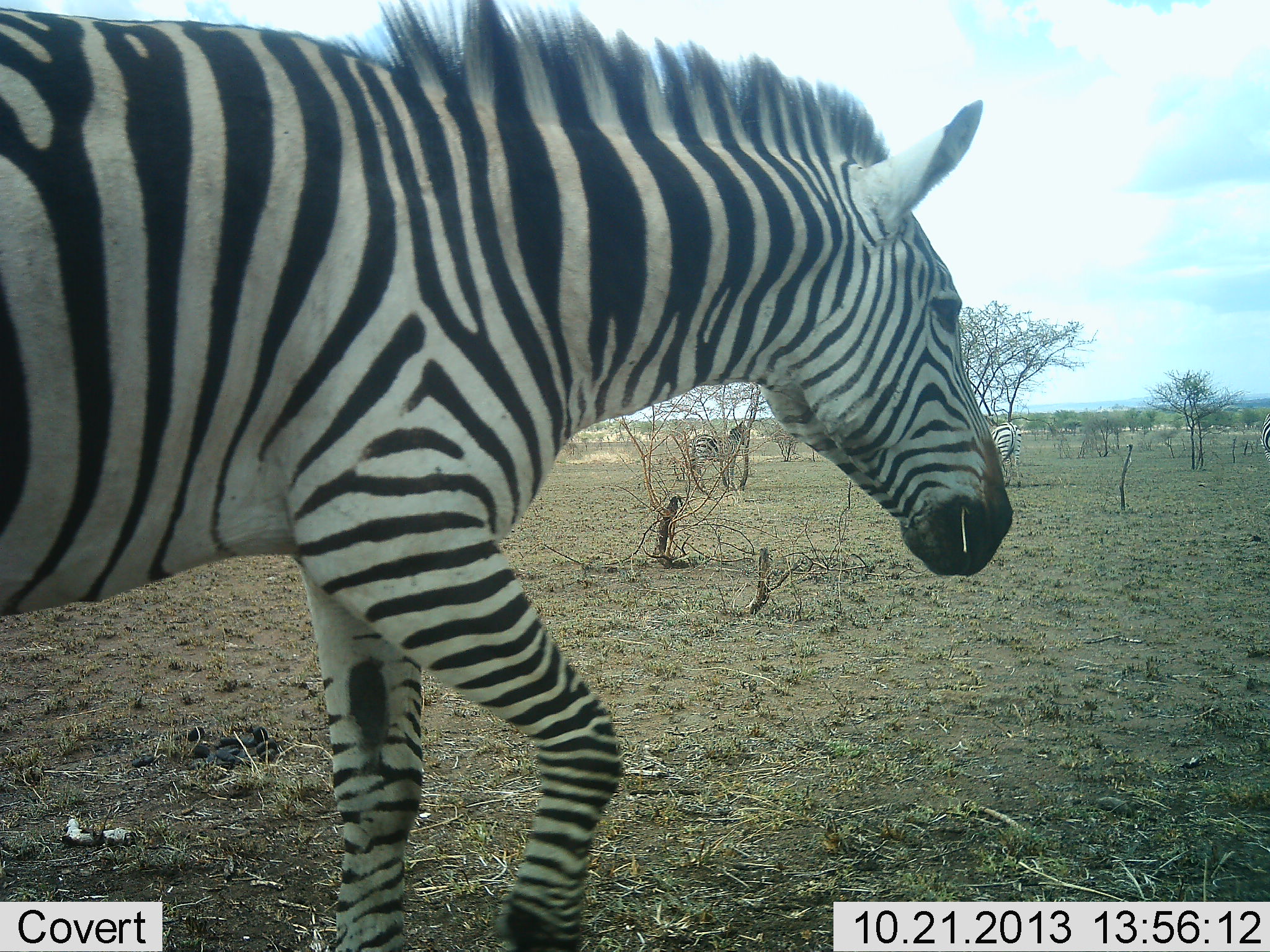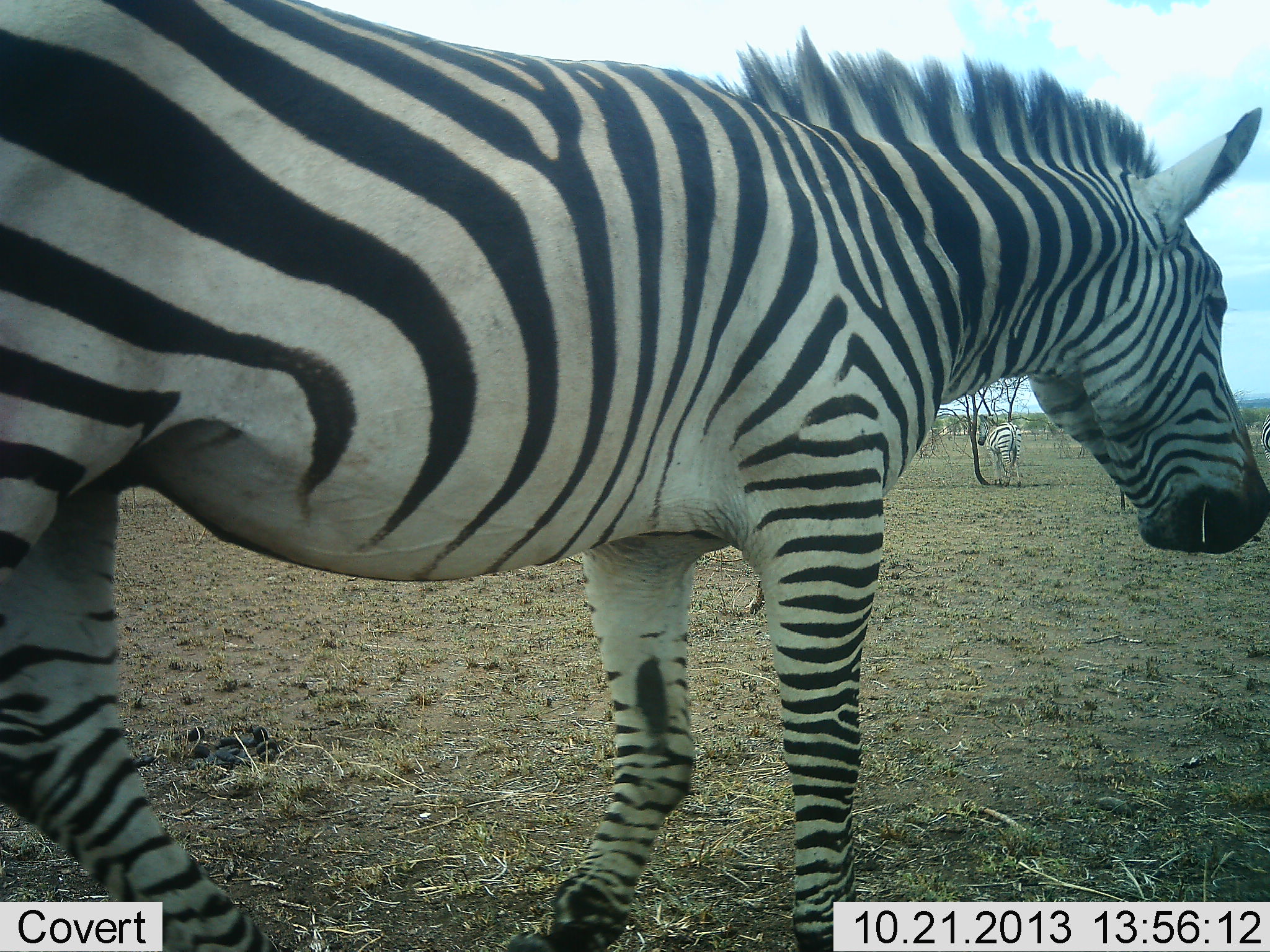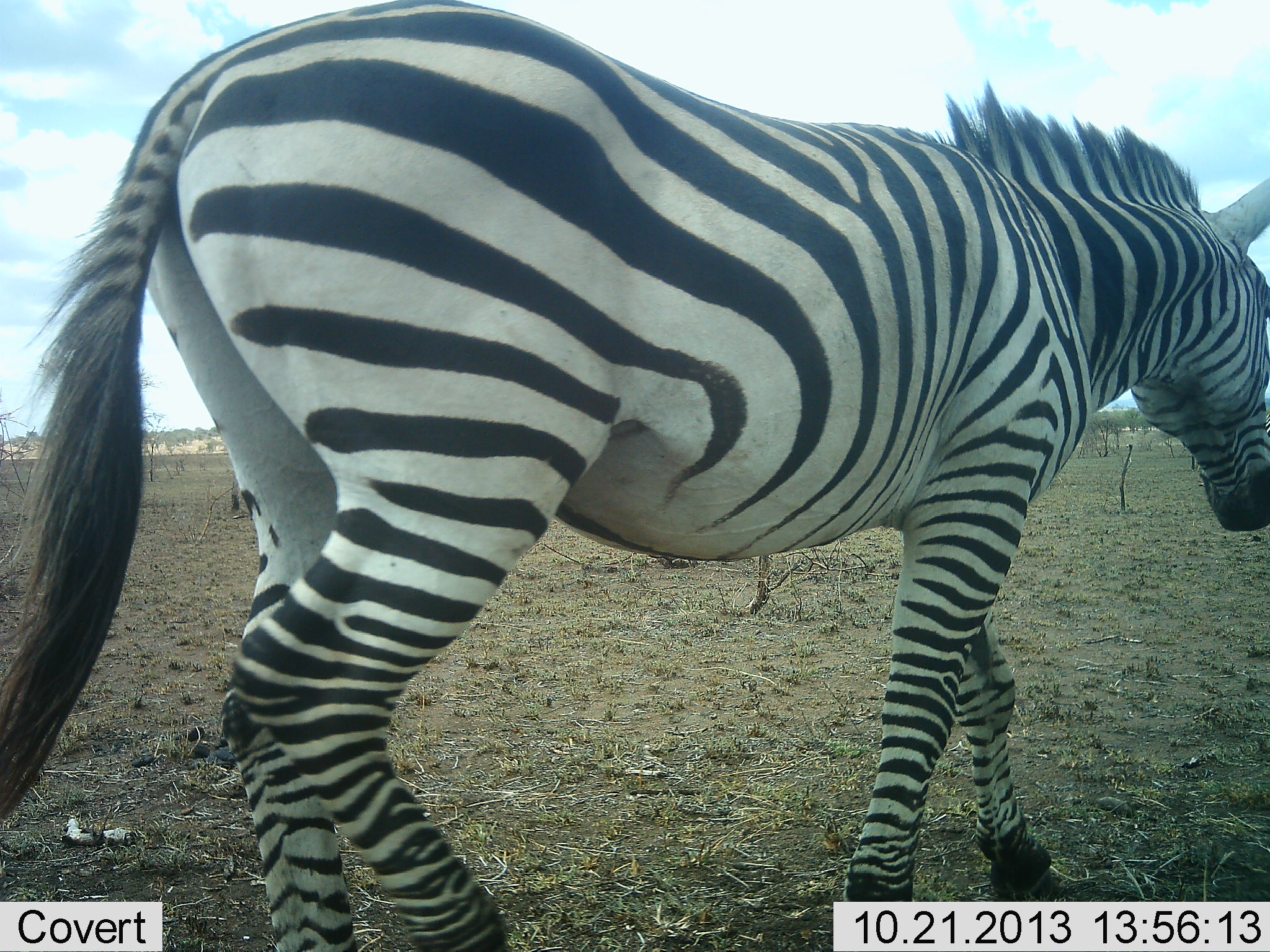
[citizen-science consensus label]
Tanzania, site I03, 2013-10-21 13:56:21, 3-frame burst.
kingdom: Animalia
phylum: Chordata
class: Mammalia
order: Perissodactyla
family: Equidae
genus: Equus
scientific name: Equus quagga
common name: plains zebra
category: zebra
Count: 2.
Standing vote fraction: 70%.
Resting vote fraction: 0%.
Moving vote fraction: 100%.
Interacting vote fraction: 0%.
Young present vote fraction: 0%.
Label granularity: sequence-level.